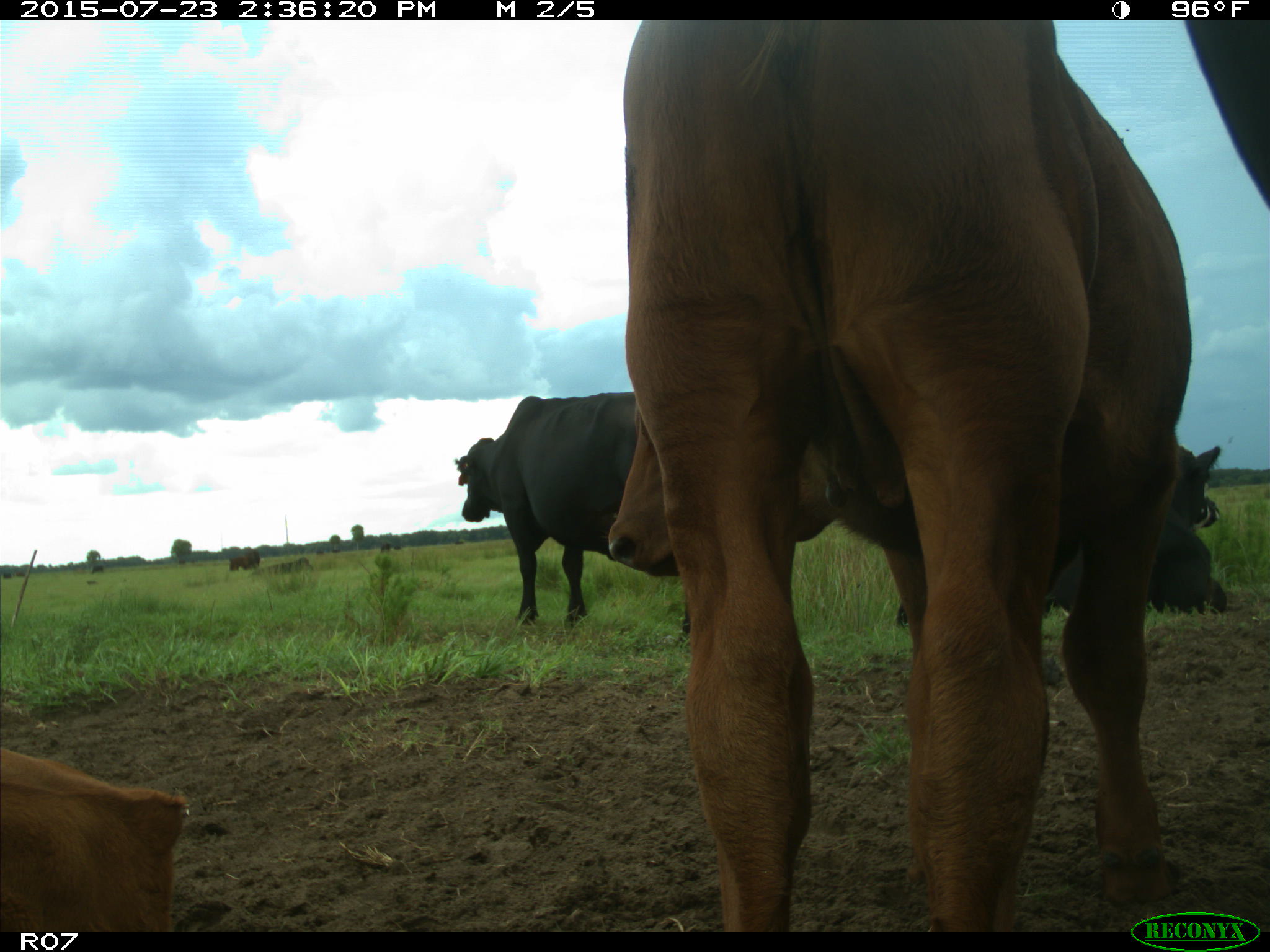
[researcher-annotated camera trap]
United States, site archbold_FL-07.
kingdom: Animalia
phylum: Chordata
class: Mammalia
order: Artiodactyla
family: Bovidae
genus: Bos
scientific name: Bos taurus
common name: domestic cow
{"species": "Bos taurus (domestic cow)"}